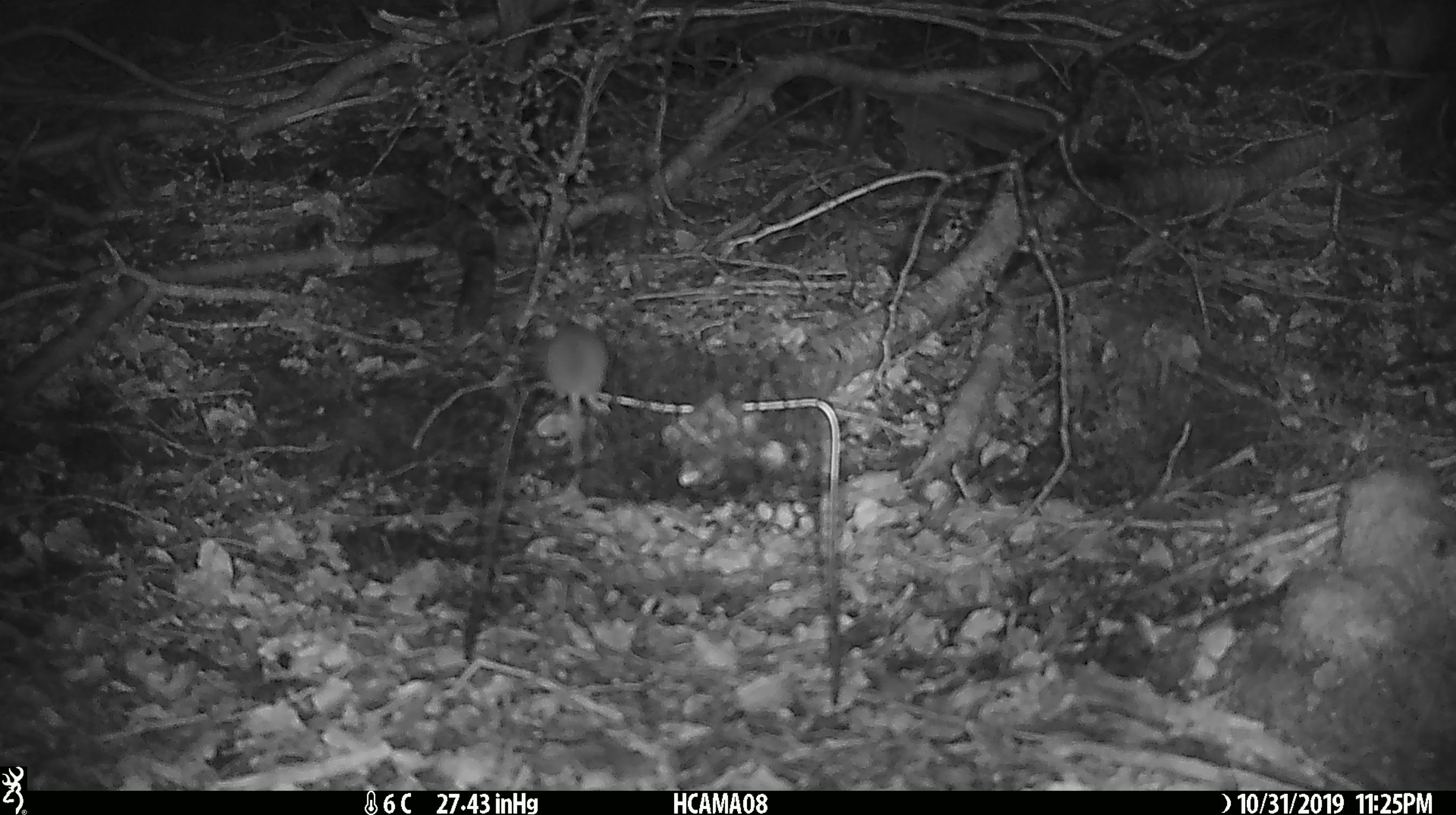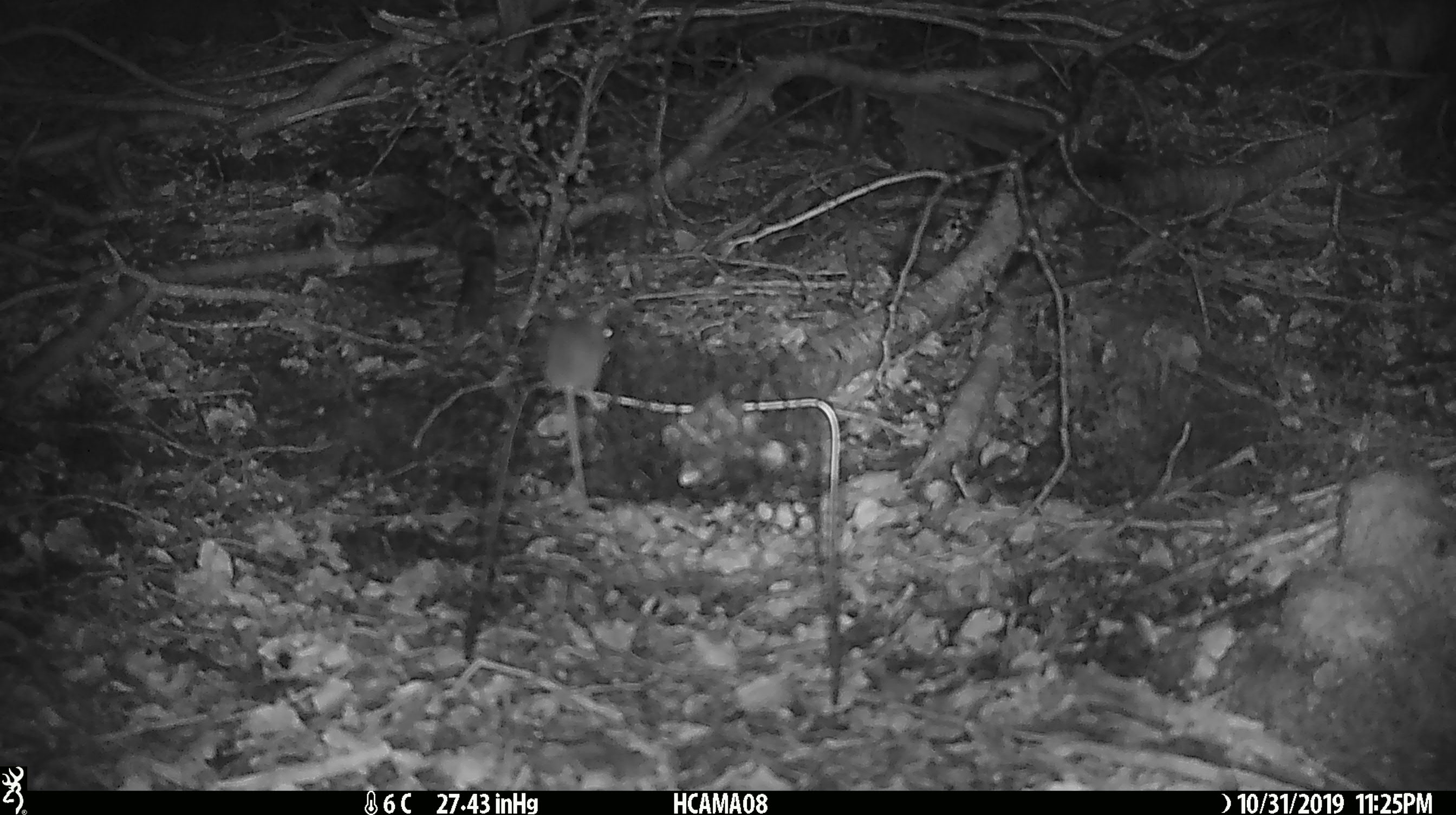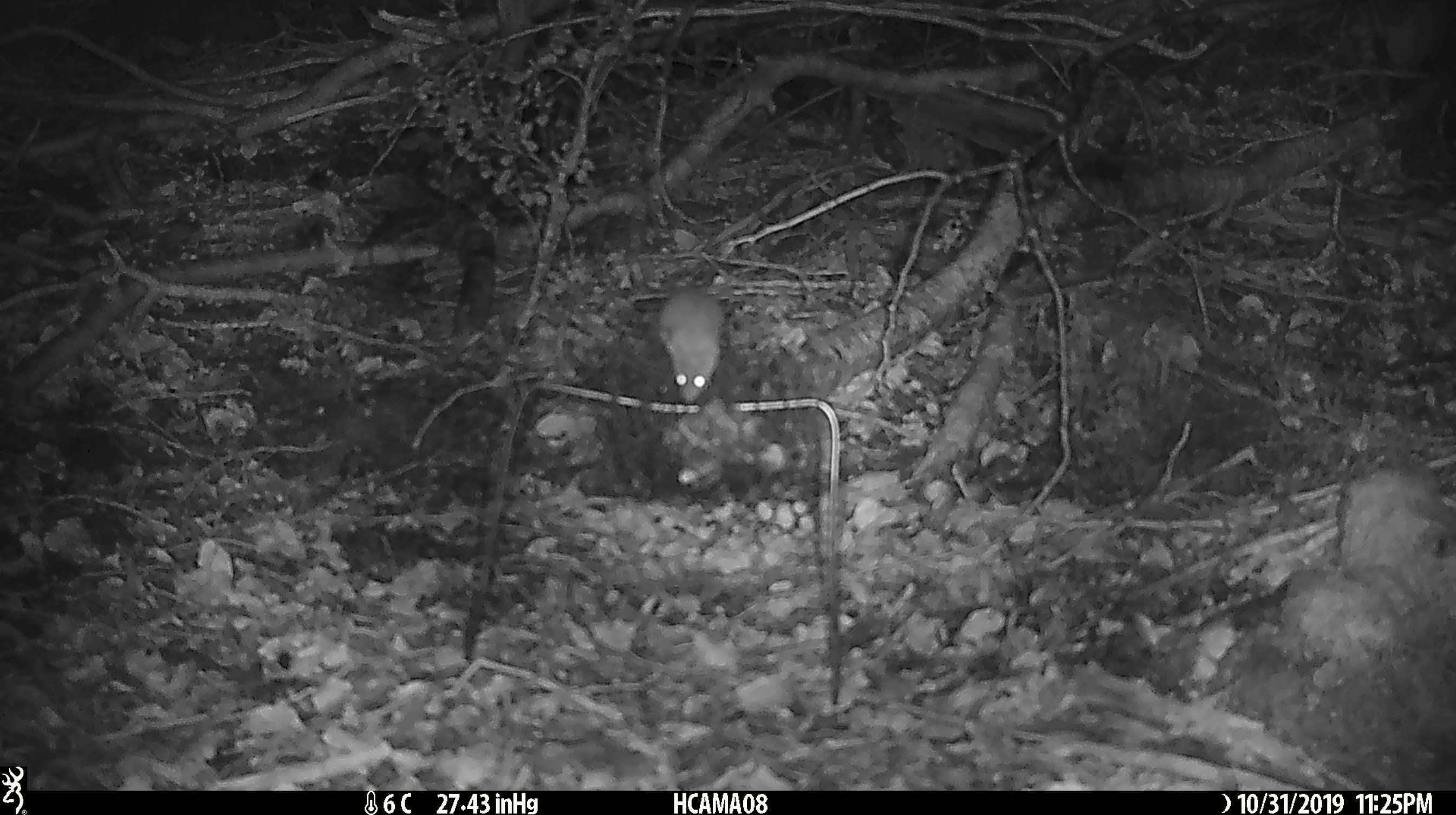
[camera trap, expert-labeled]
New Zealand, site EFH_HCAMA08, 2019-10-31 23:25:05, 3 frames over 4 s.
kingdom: Animalia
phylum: Chordata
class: Mammalia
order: Rodentia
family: Muridae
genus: Mus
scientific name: Mus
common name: mouse